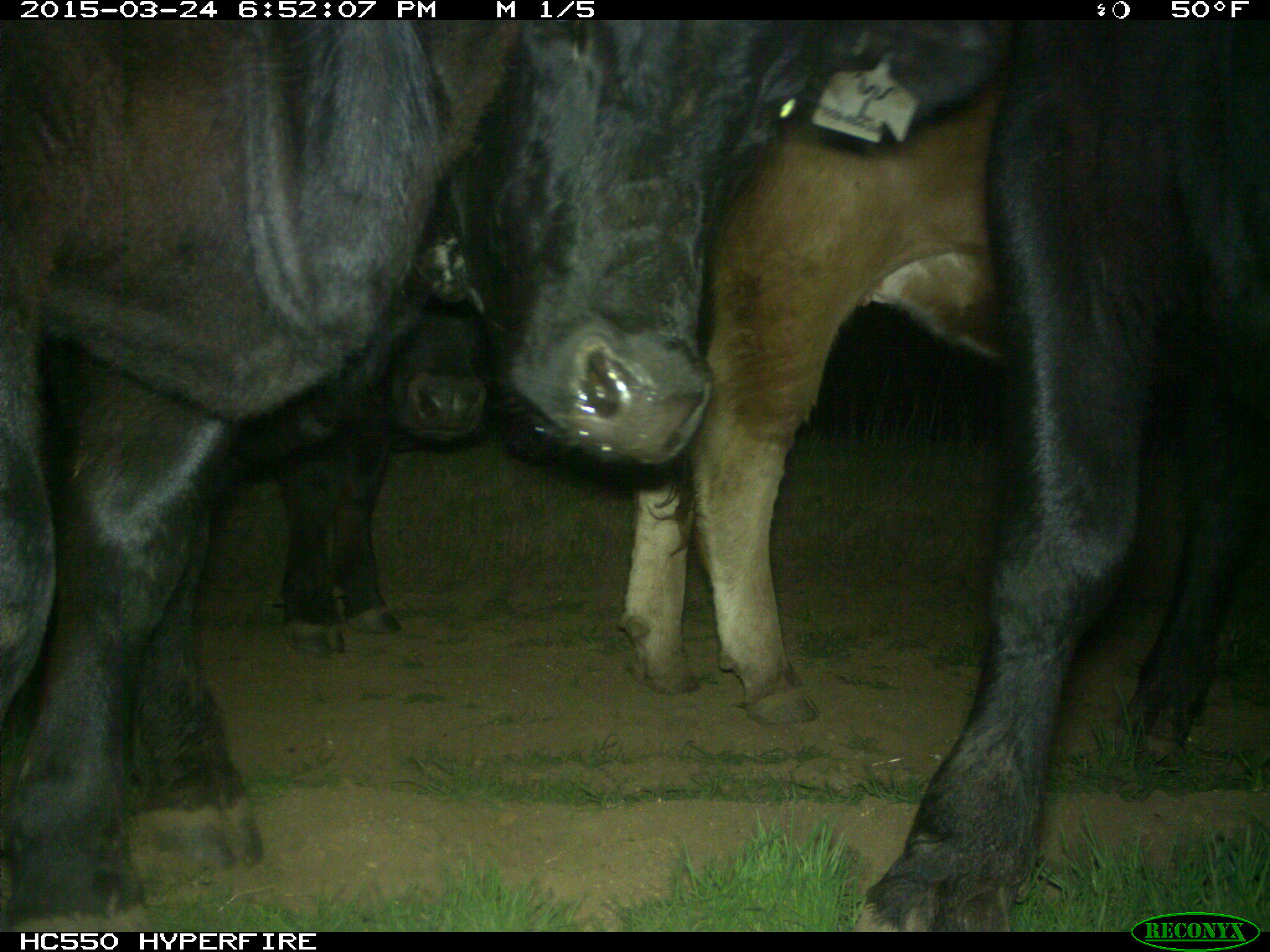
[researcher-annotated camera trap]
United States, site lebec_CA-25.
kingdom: Animalia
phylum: Chordata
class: Mammalia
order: Artiodactyla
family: Bovidae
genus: Bos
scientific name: Bos taurus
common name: domestic cow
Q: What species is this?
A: Bos taurus (domestic cow).